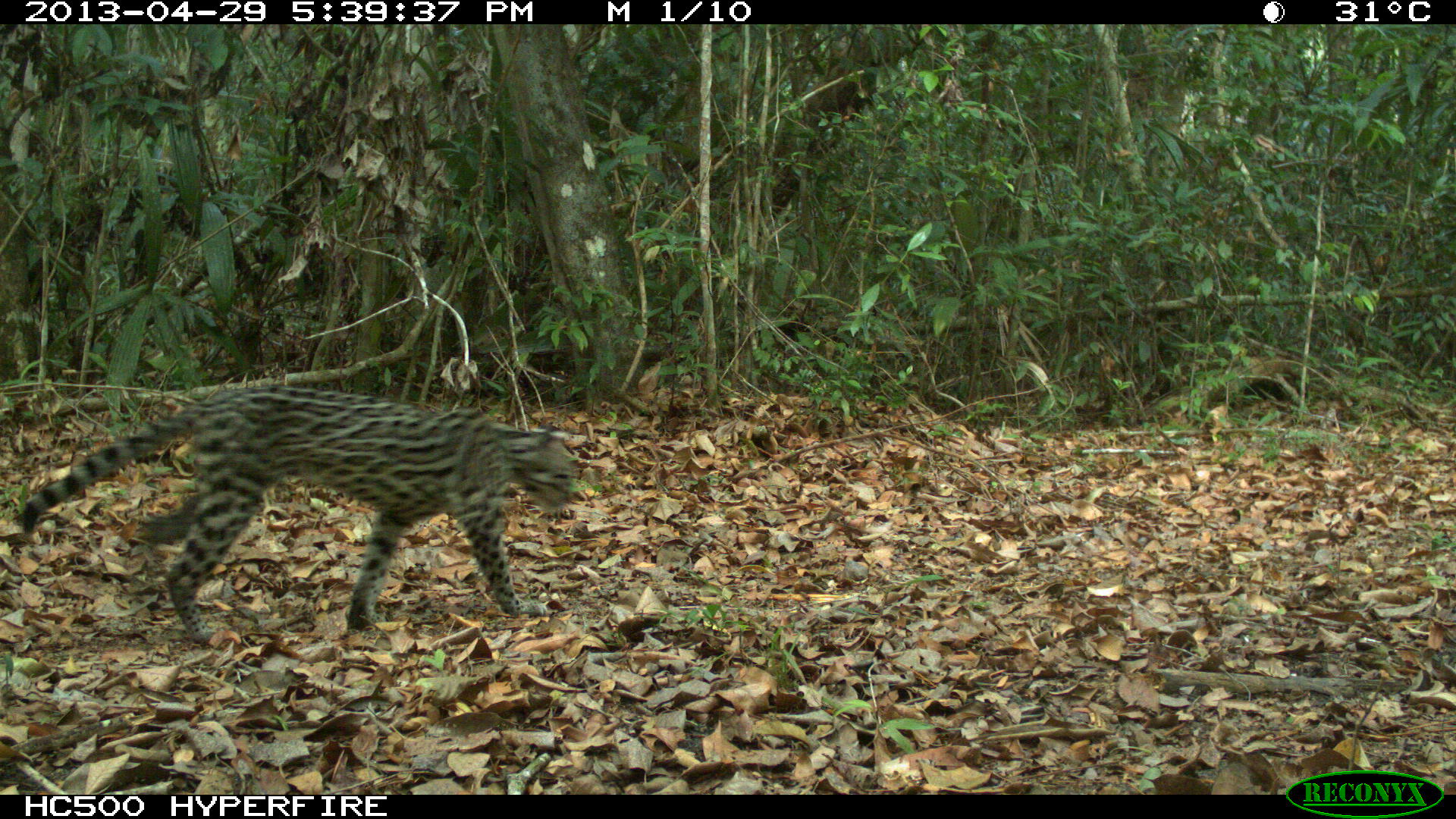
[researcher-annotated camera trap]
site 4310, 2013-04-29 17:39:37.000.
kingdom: Animalia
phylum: Chordata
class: Mammalia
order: Carnivora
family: Felidae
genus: Leopardus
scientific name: Leopardus pardalis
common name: ocelot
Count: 1.